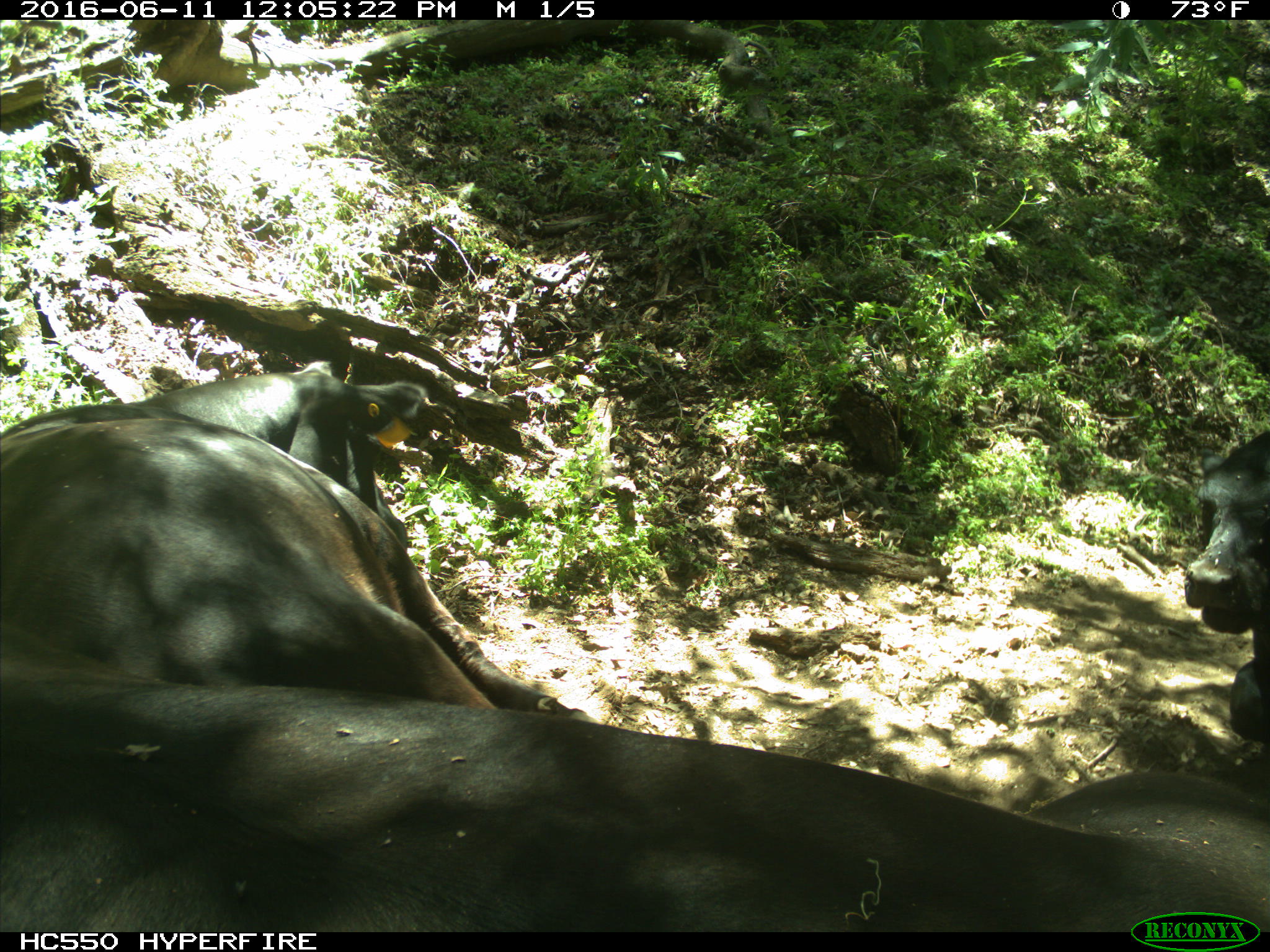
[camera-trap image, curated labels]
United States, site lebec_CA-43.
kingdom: Animalia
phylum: Chordata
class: Mammalia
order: Artiodactyla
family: Bovidae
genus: Bos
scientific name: Bos taurus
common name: domestic cow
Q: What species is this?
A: Bos taurus (domestic cow).